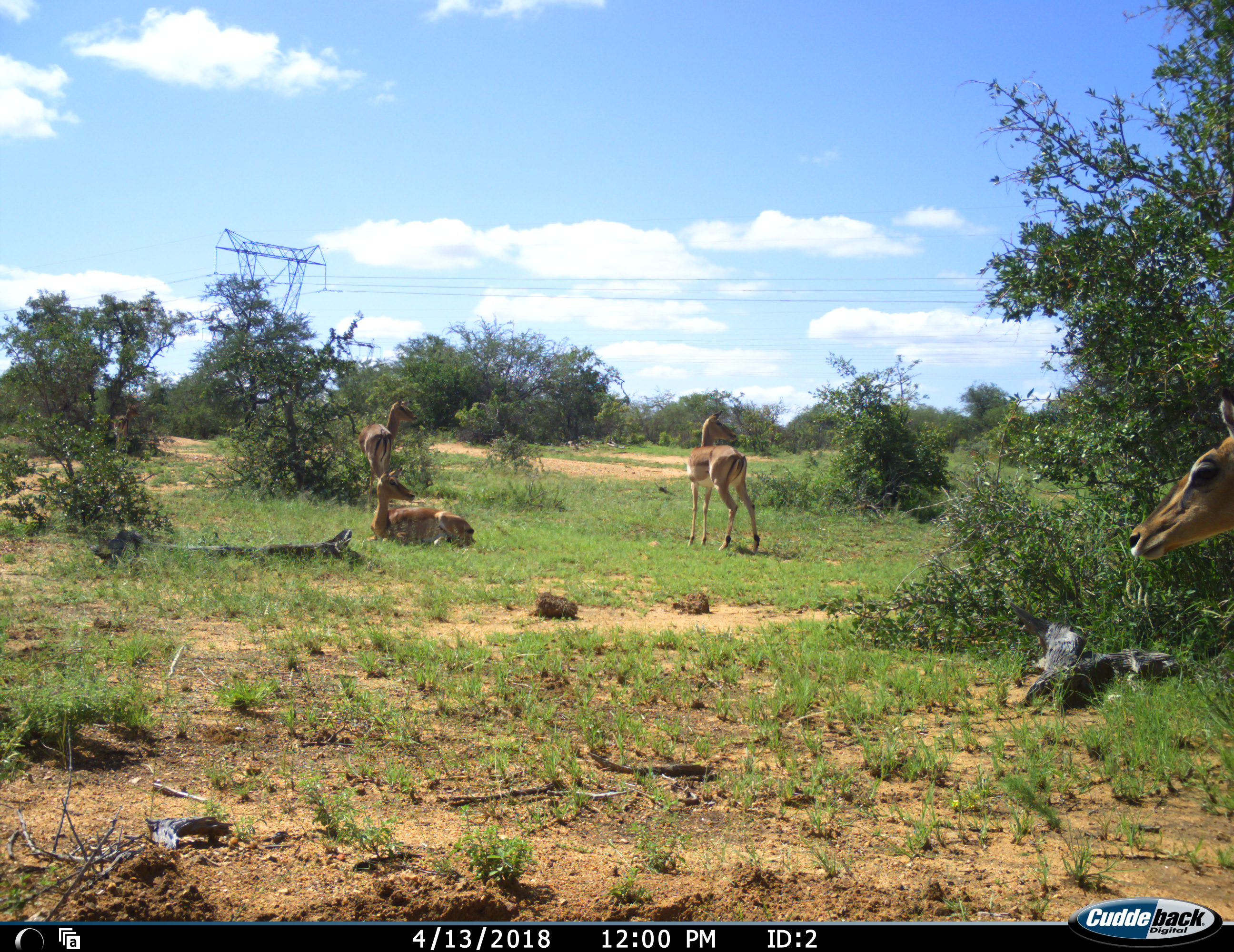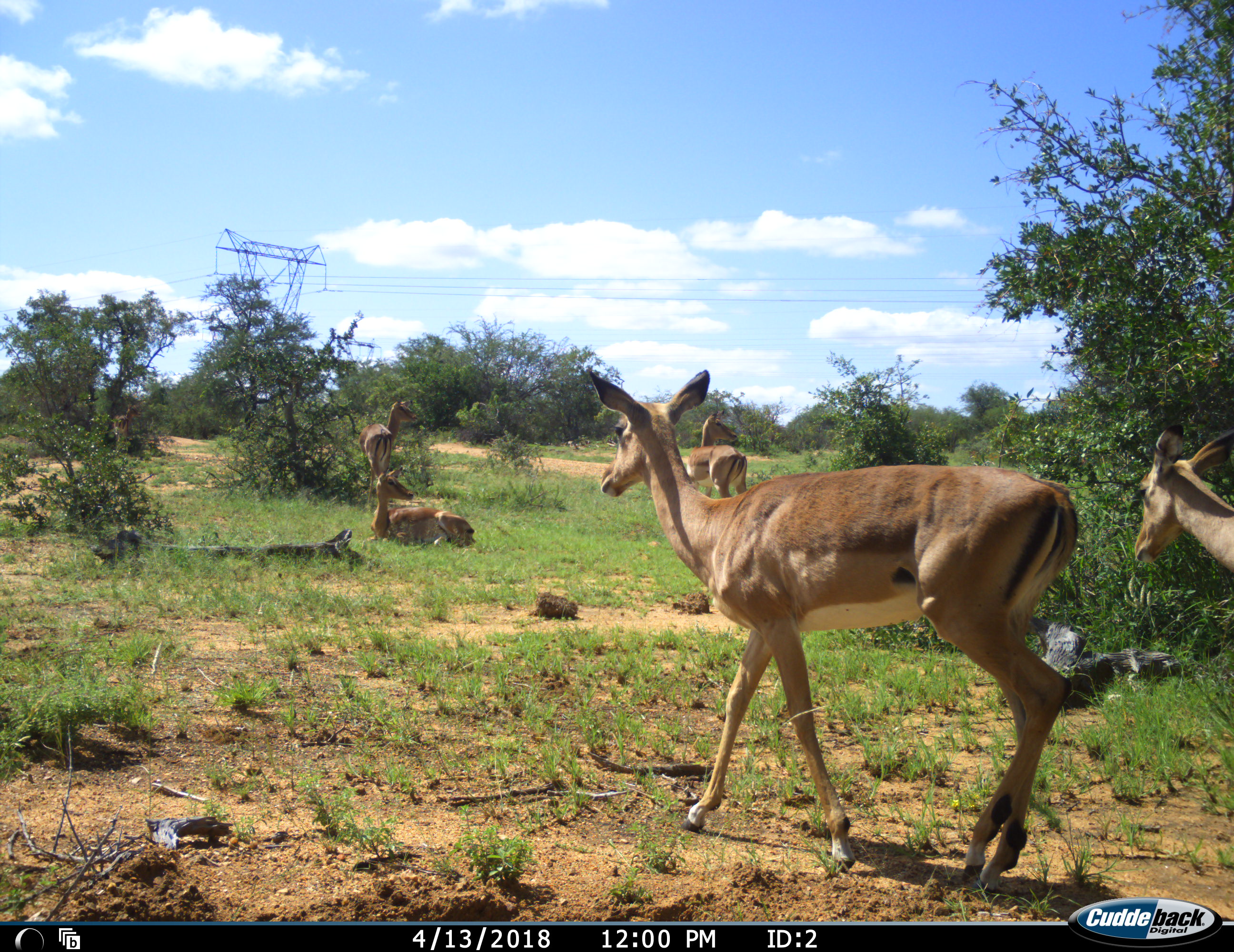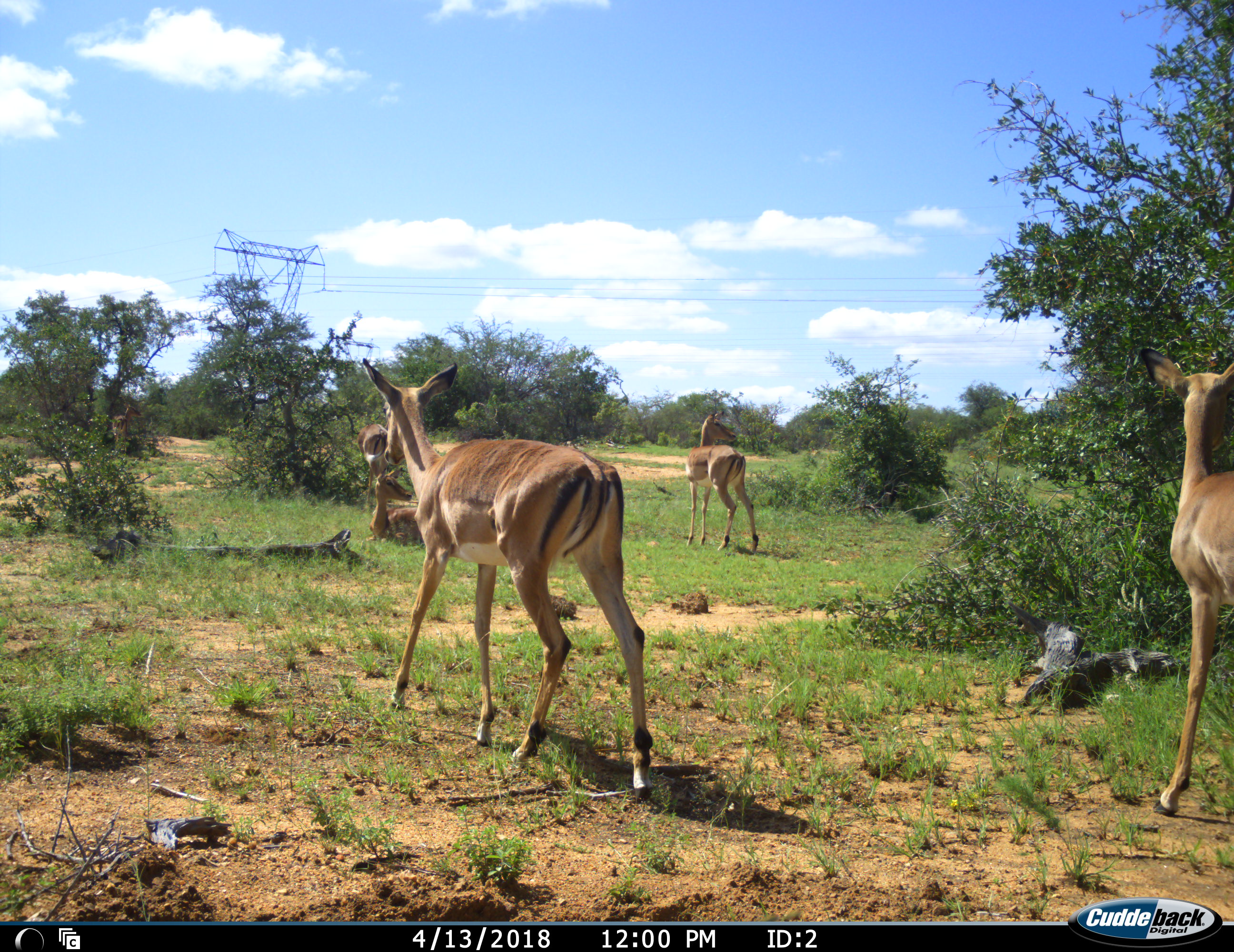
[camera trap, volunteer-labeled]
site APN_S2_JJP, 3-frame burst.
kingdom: Animalia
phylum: Chordata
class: Mammalia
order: Artiodactyla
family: Bovidae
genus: Aepyceros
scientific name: Aepyceros melampus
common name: impala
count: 6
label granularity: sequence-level